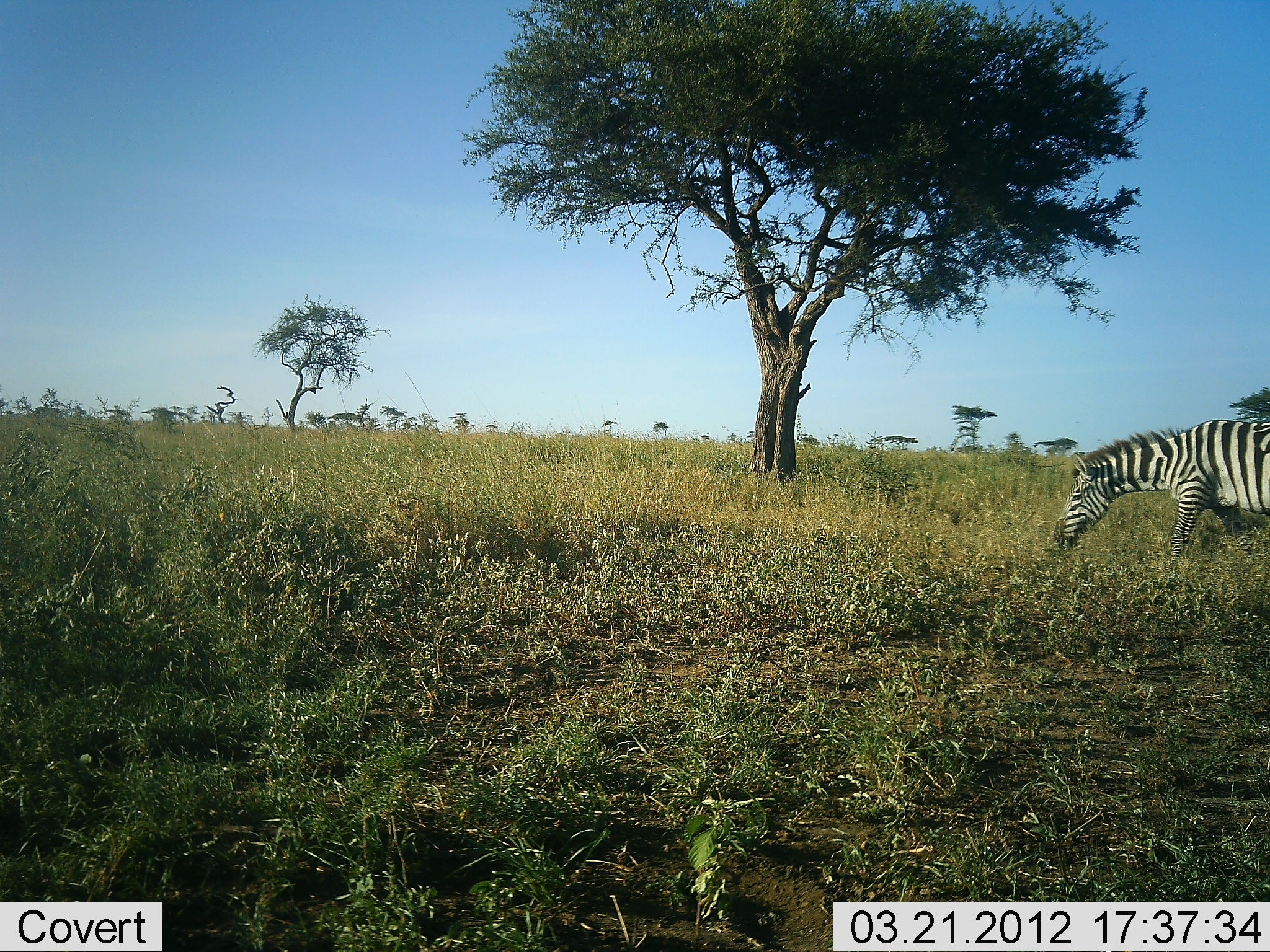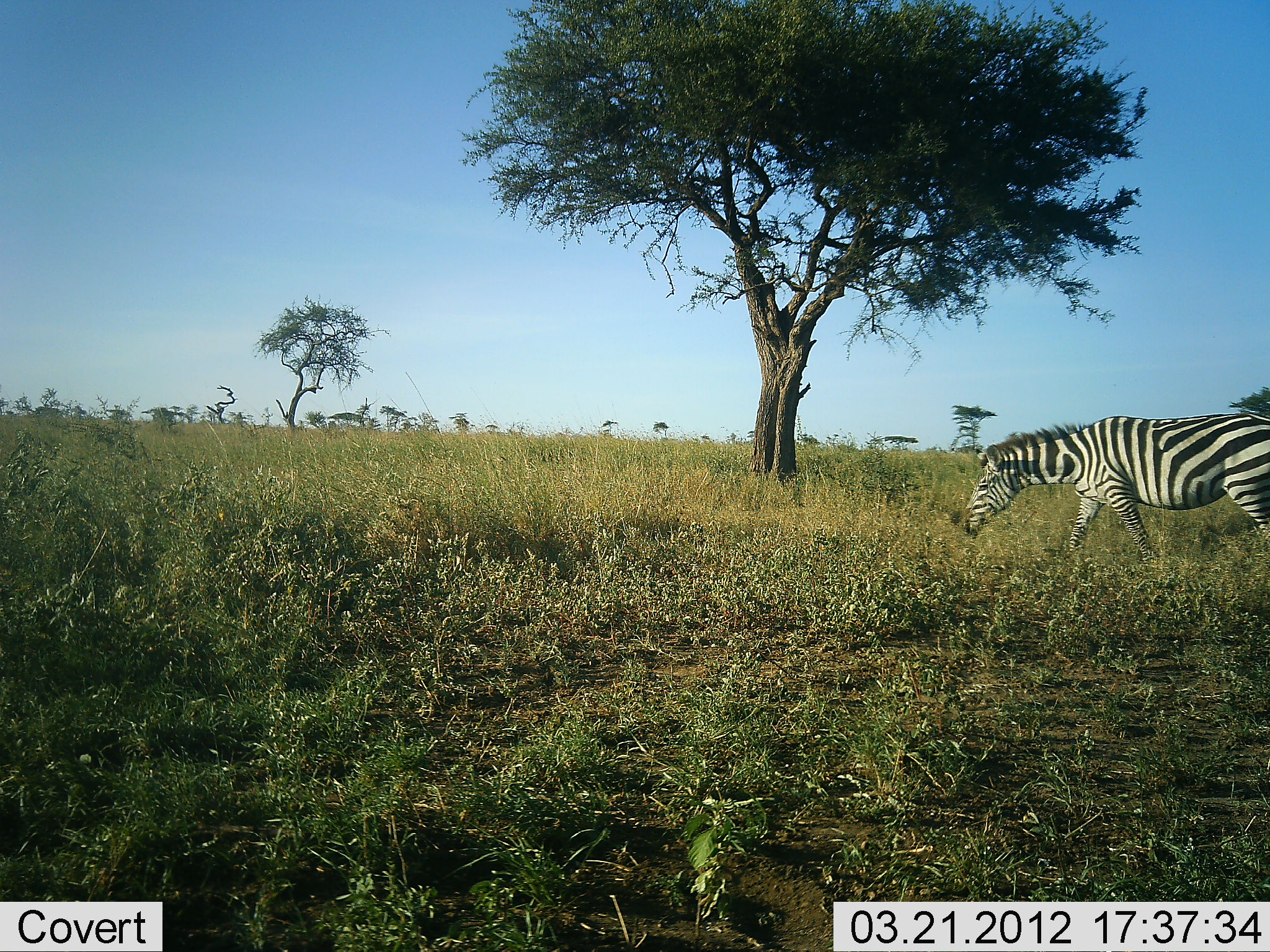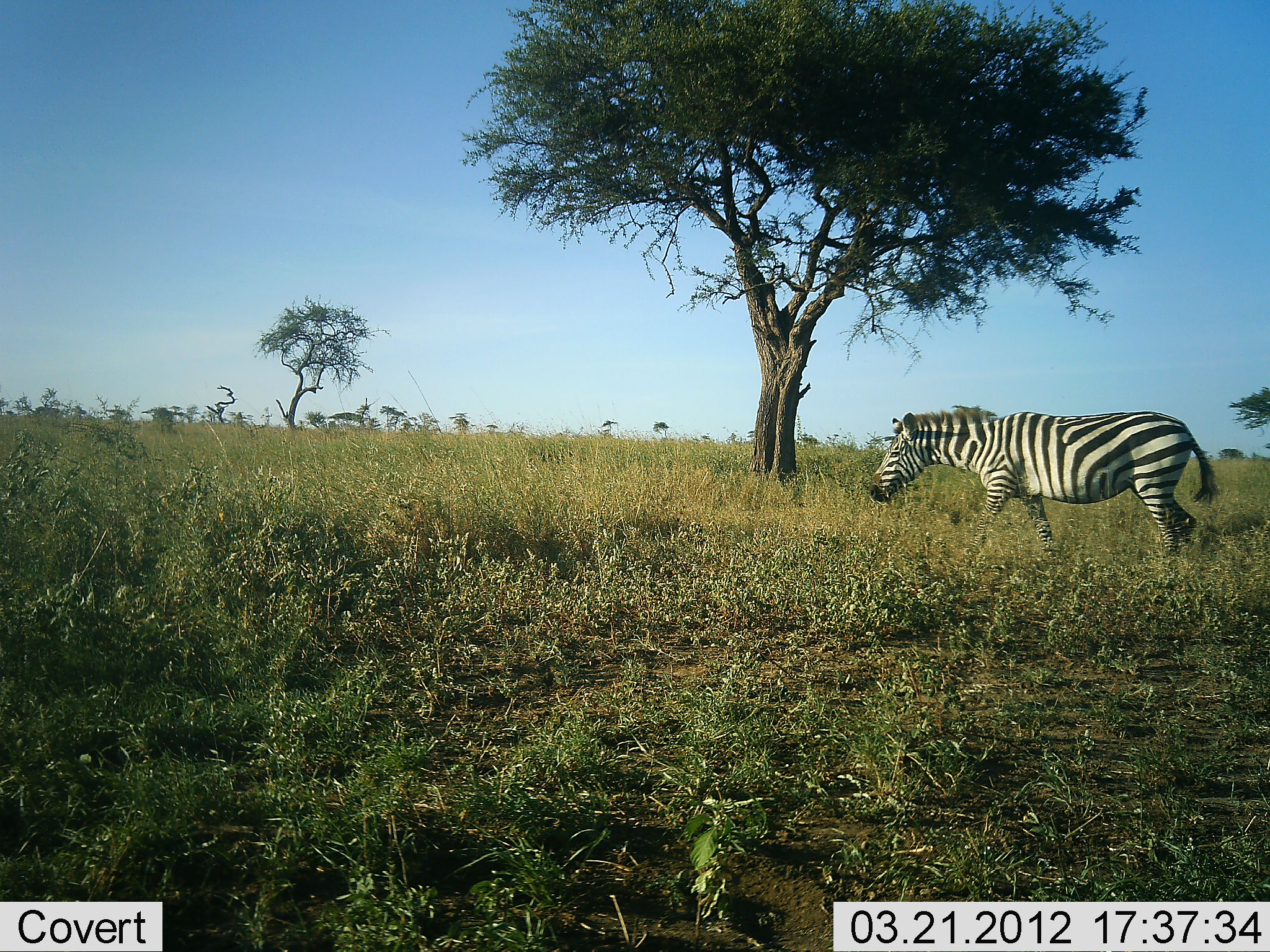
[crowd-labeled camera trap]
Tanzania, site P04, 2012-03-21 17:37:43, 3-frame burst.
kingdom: Animalia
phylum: Chordata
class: Mammalia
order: Perissodactyla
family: Equidae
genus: Equus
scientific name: Equus quagga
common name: plains zebra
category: zebra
Zebra (plains zebra) (Equus quagga), count 1. Behavior (volunteer vote fractions): standing 4%, resting 4%, moving 88%, interacting 0%. Young present (vote fraction): 0%. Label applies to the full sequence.